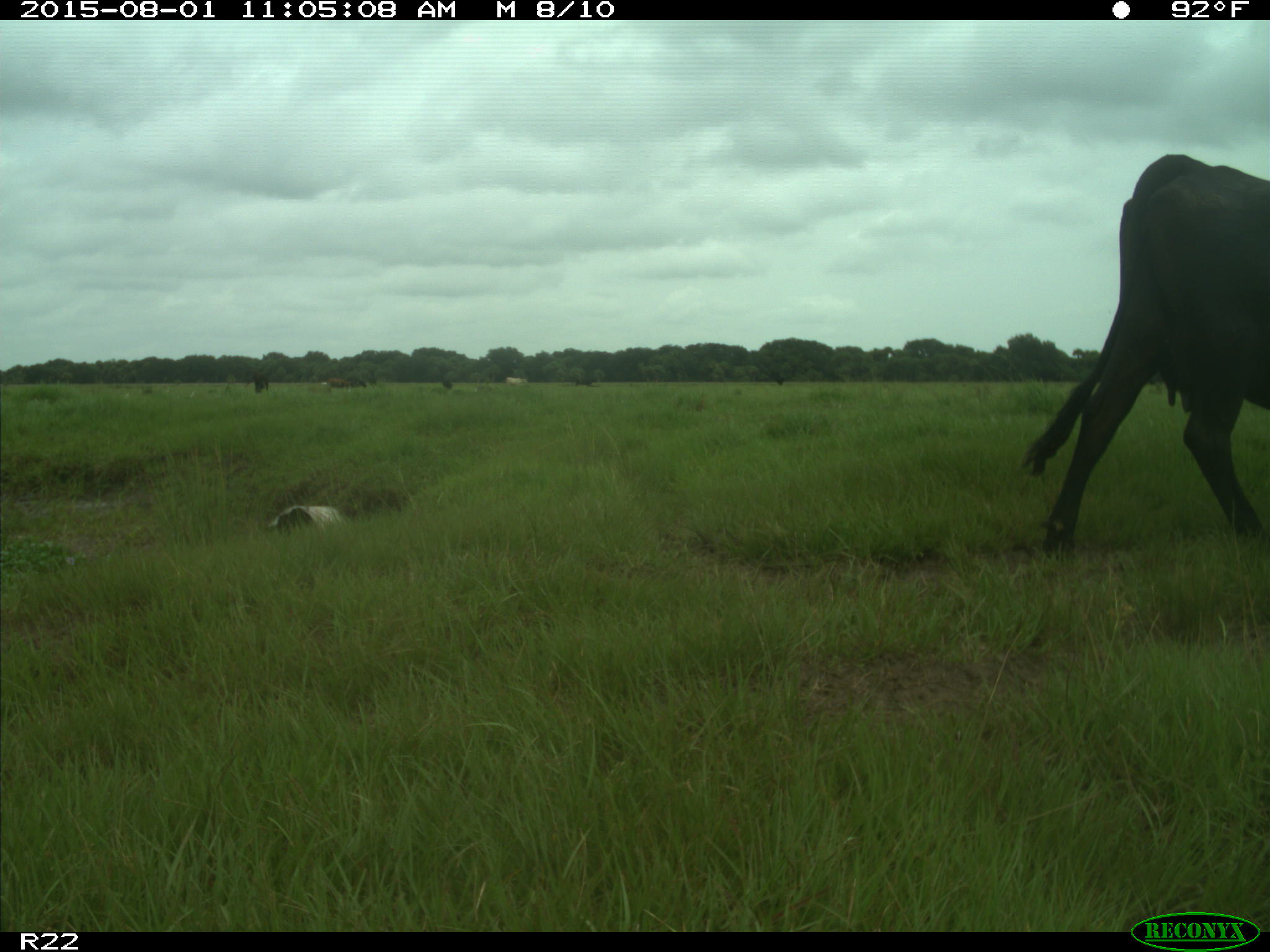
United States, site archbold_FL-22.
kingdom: Animalia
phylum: Chordata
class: Mammalia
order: Artiodactyla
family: Bovidae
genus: Bos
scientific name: Bos taurus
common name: domestic cow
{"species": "Bos taurus (domestic cow)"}